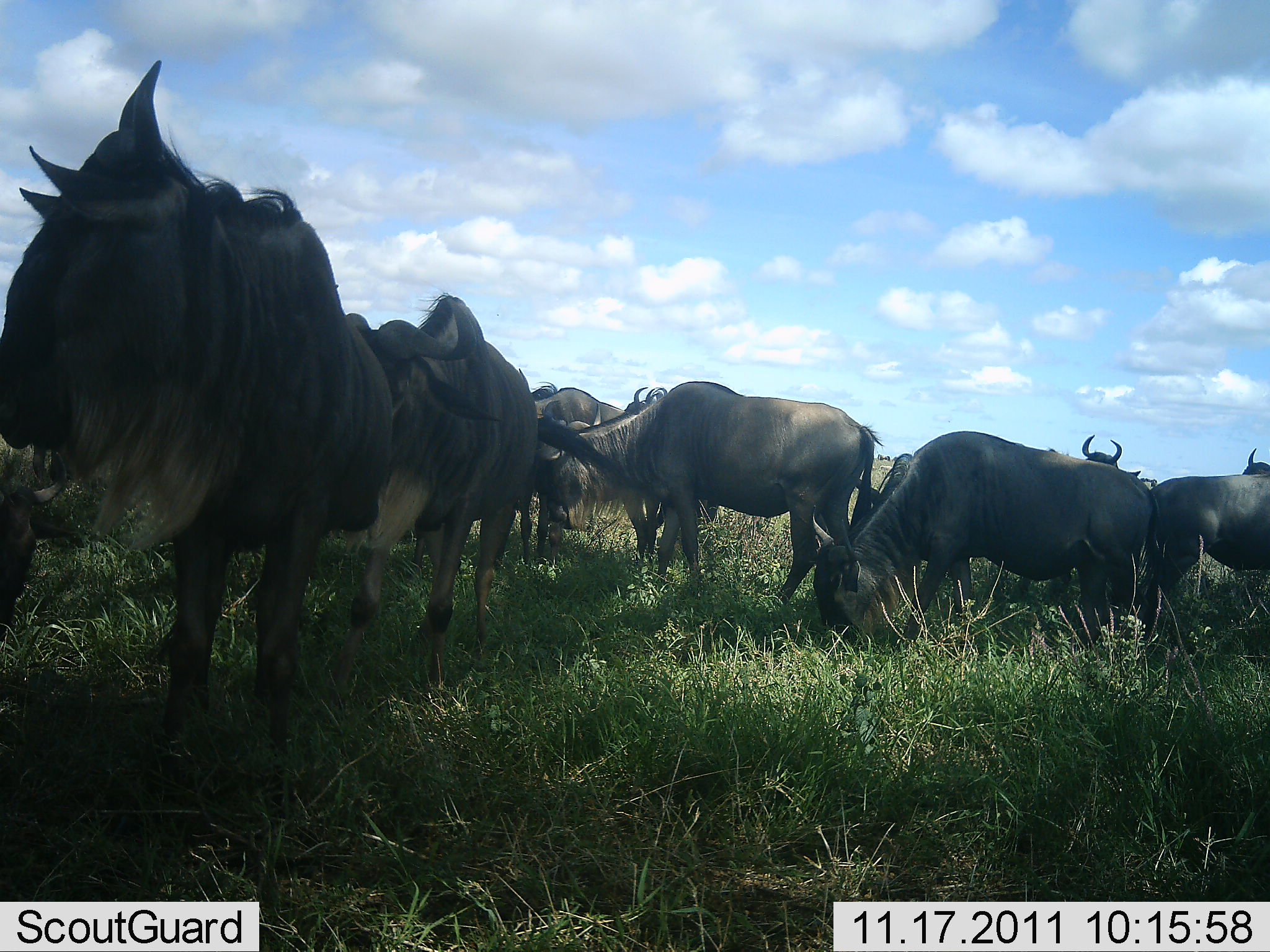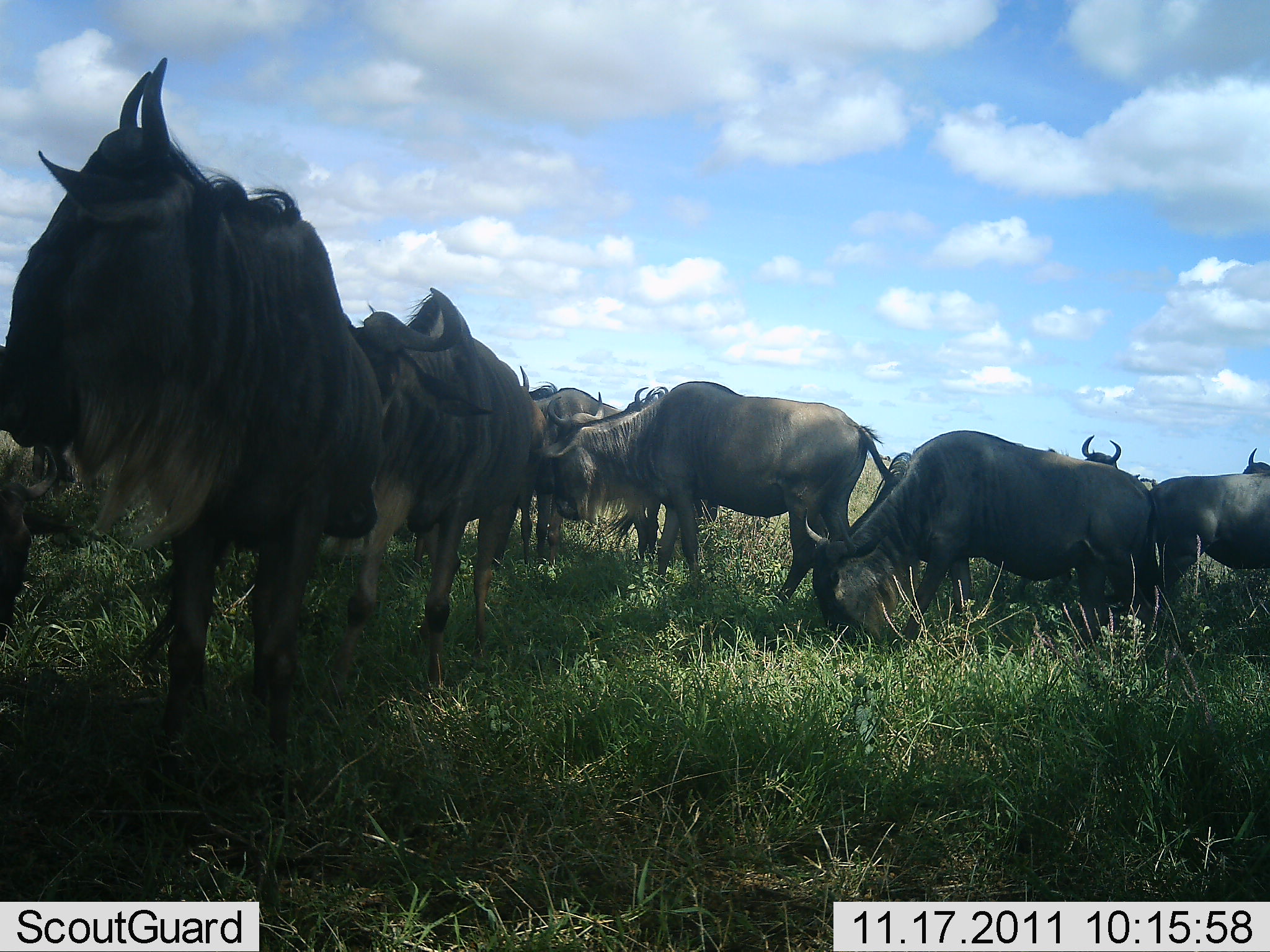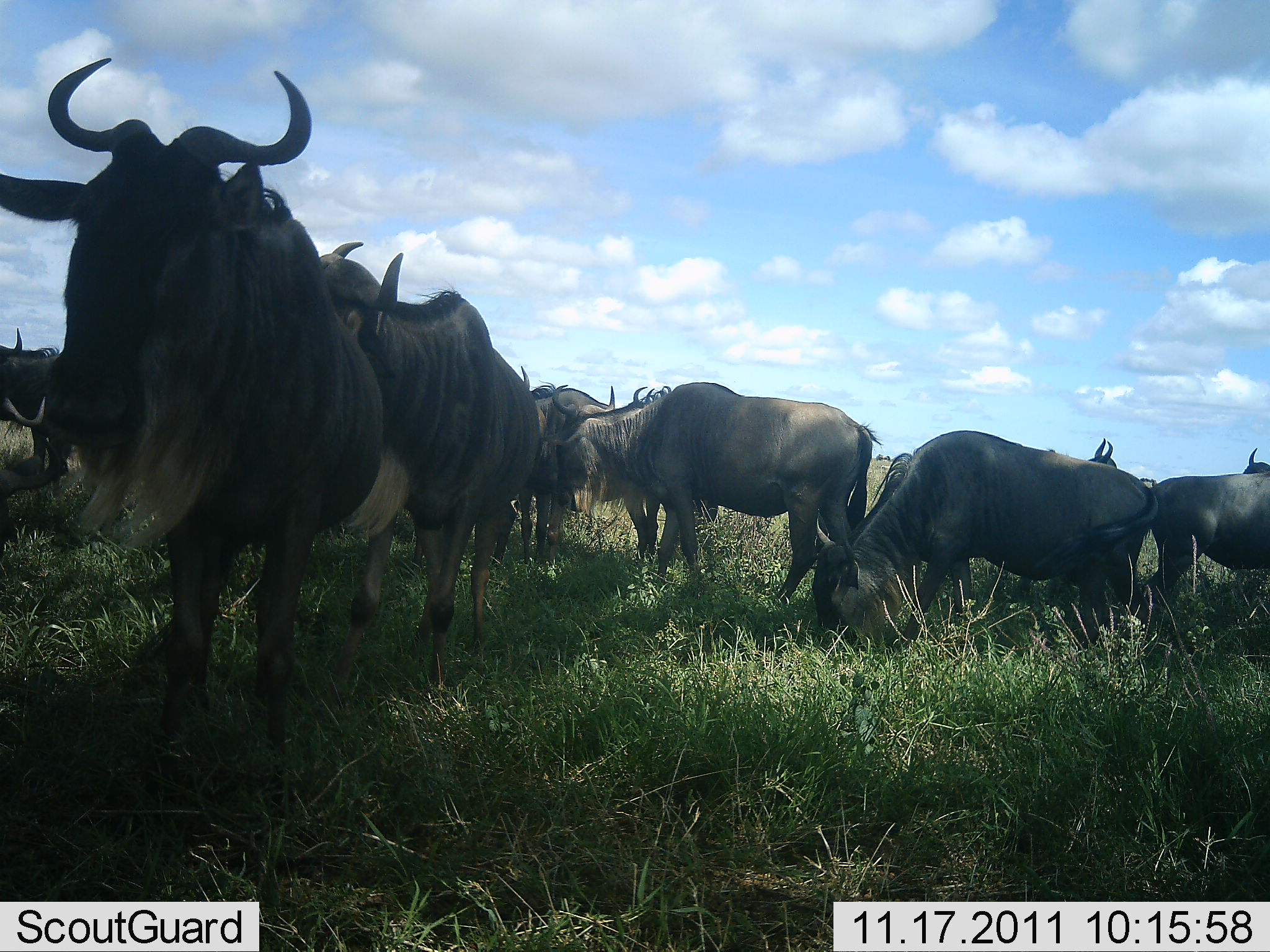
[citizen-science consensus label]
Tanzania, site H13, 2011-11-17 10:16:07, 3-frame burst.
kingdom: Animalia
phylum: Chordata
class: Mammalia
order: Artiodactyla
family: Bovidae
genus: Connochaetes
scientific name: Connochaetes taurinus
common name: blue wildebeest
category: wildebeest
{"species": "wildebeest (blue wildebeest) (Connochaetes taurinus)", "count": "11-50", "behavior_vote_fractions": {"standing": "80%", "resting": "10%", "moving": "10%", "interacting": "0%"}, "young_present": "0%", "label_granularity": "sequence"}